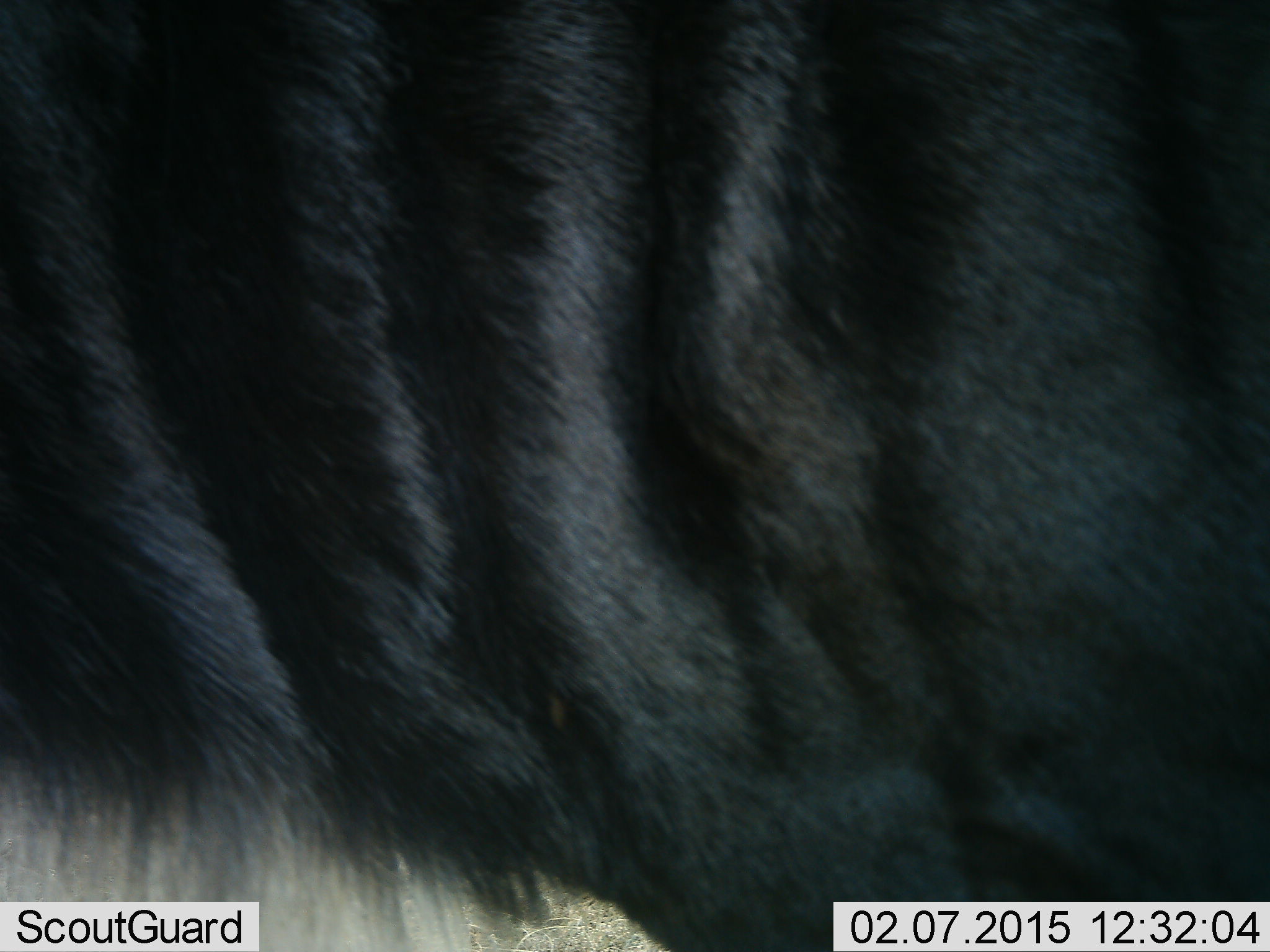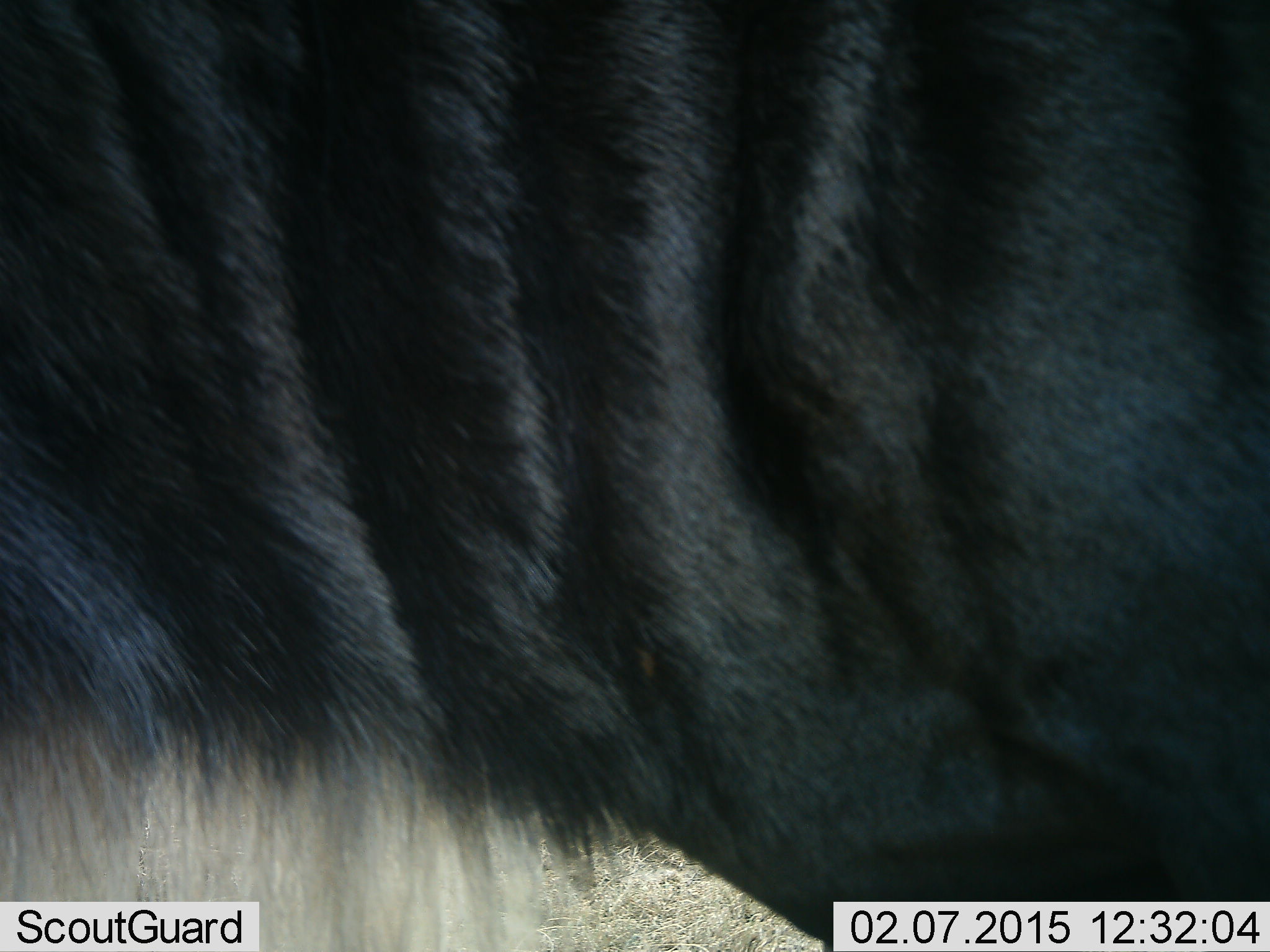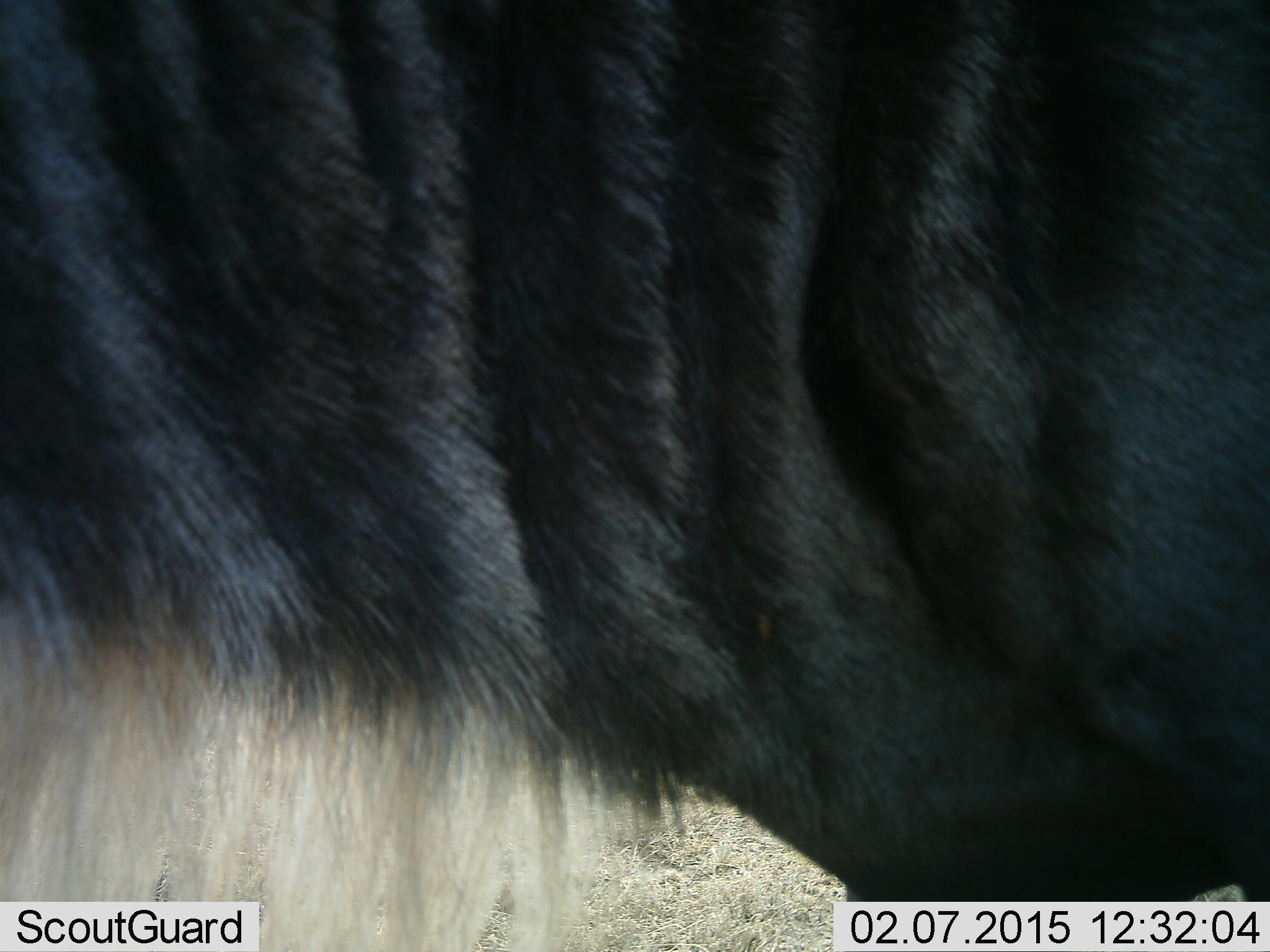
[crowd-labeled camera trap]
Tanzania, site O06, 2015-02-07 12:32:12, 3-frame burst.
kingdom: Animalia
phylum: Chordata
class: Mammalia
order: Artiodactyla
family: Bovidae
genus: Connochaetes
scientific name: Connochaetes taurinus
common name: blue wildebeest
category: wildebeest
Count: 1.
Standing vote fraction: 80%.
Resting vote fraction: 0%.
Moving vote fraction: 20%.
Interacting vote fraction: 0%.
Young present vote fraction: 0%.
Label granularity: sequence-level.